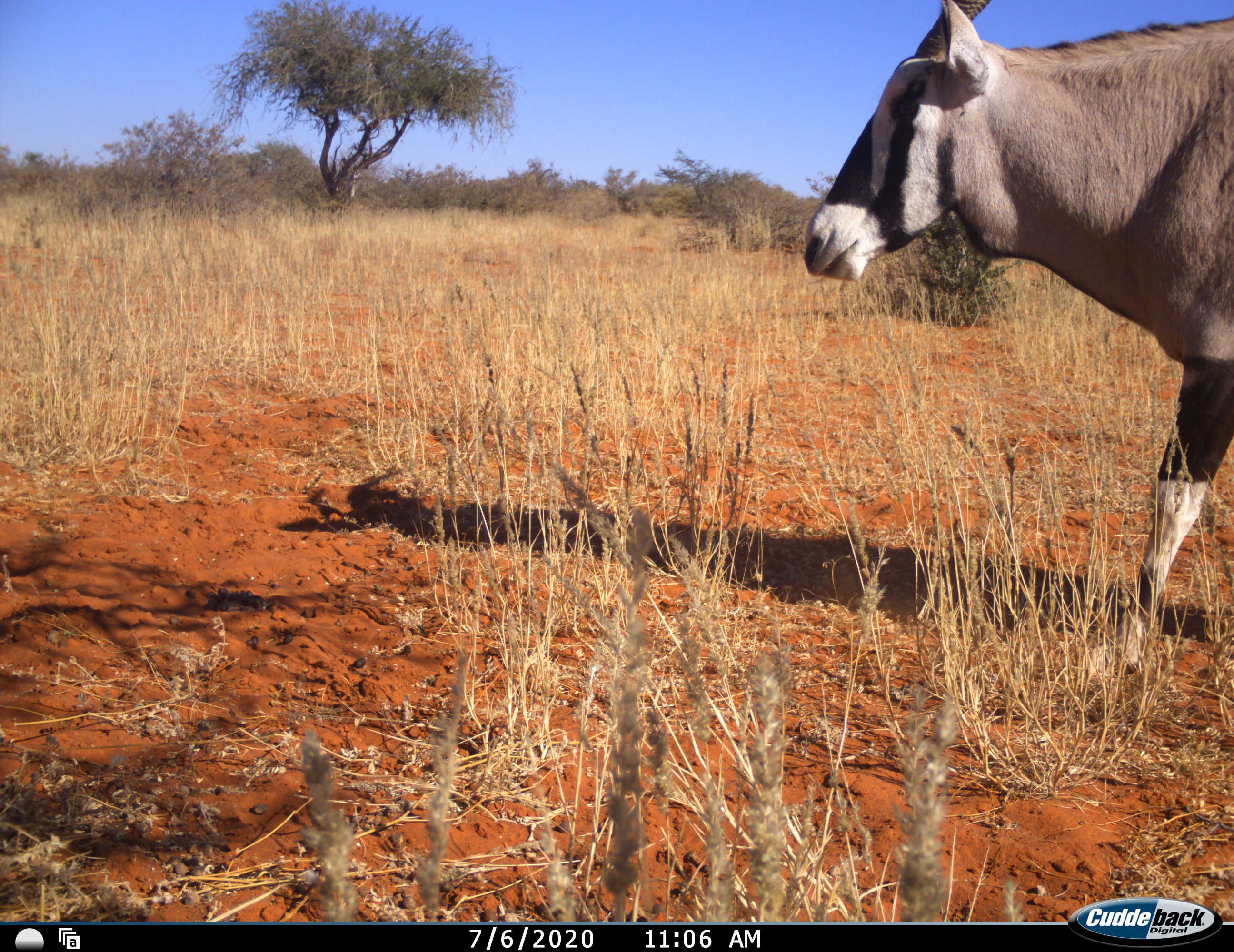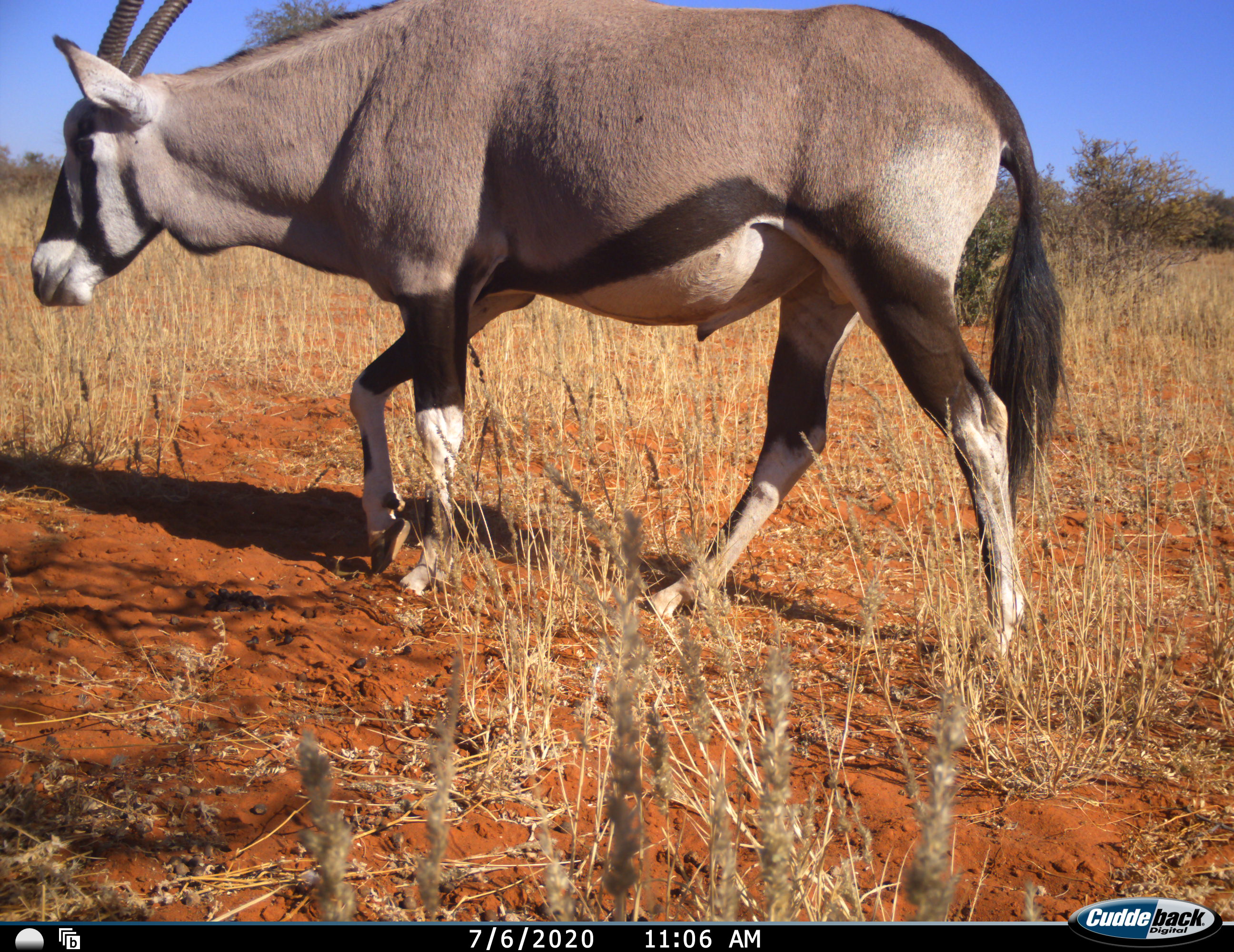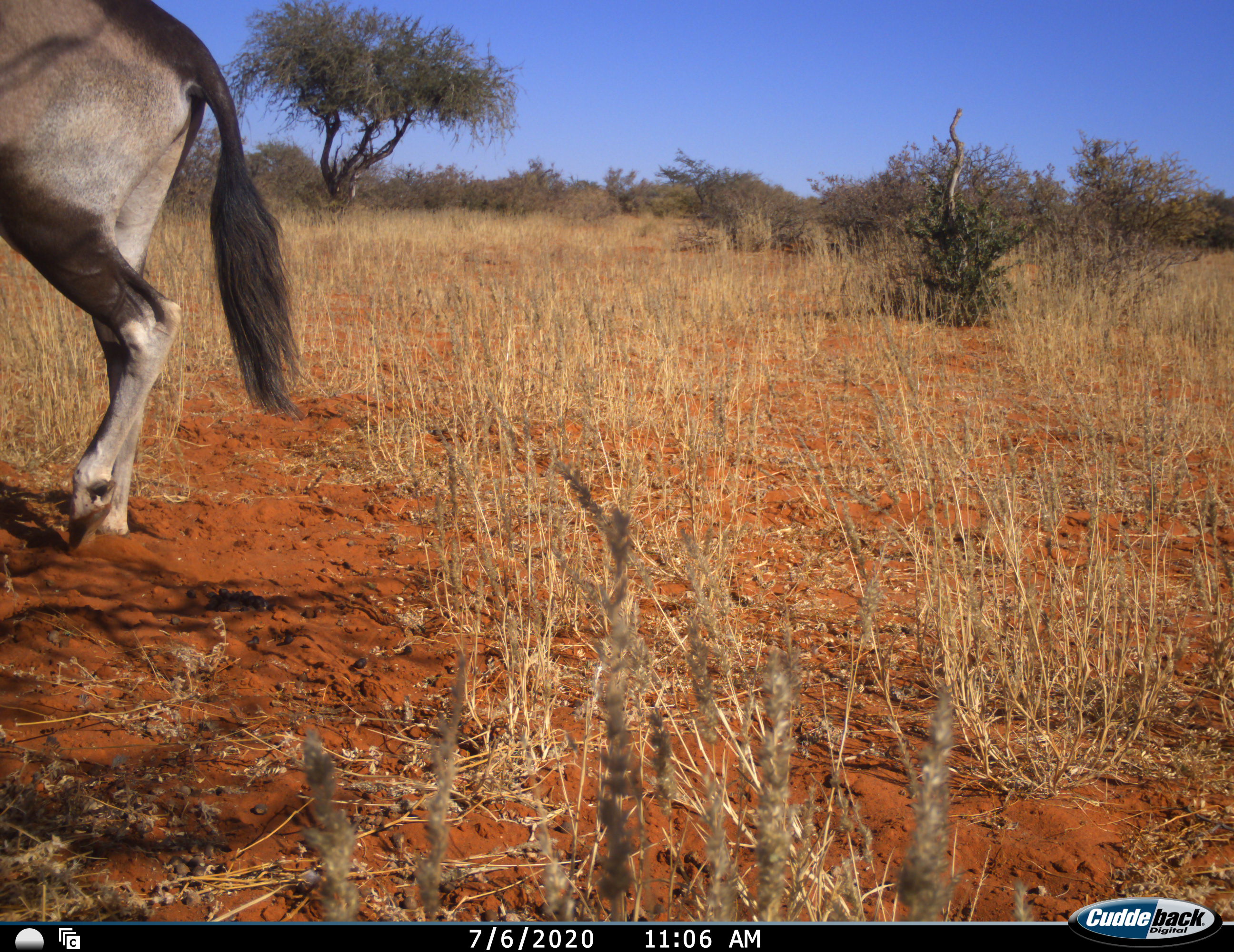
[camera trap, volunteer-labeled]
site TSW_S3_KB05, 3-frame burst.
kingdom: Animalia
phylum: Chordata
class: Mammalia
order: Artiodactyla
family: Bovidae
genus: Oryx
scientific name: Oryx gazella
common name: gemsbok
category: oryx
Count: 1.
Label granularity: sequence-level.